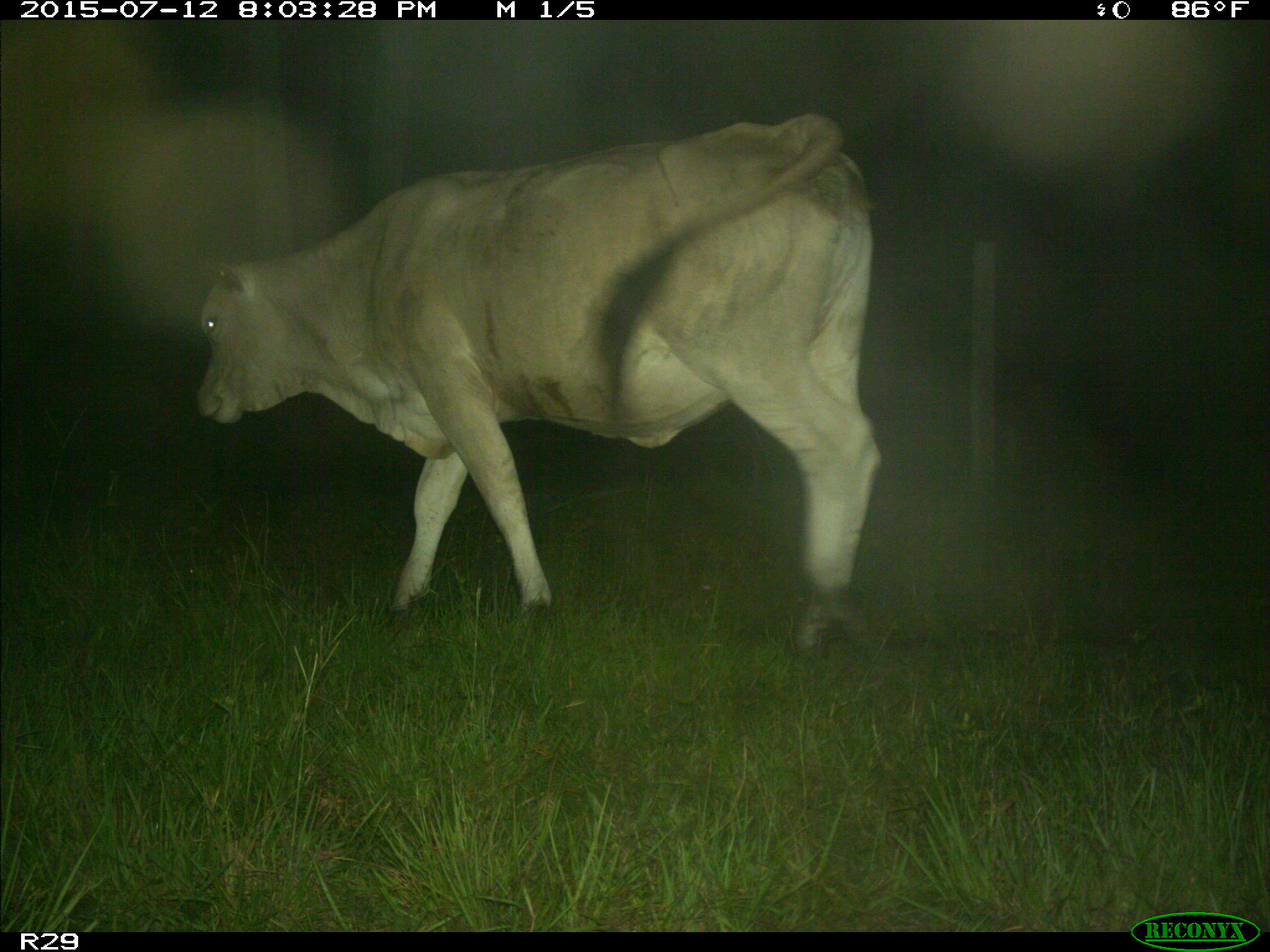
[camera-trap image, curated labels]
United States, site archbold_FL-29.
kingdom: Animalia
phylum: Chordata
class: Mammalia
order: Artiodactyla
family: Bovidae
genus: Bos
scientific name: Bos taurus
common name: domestic cow